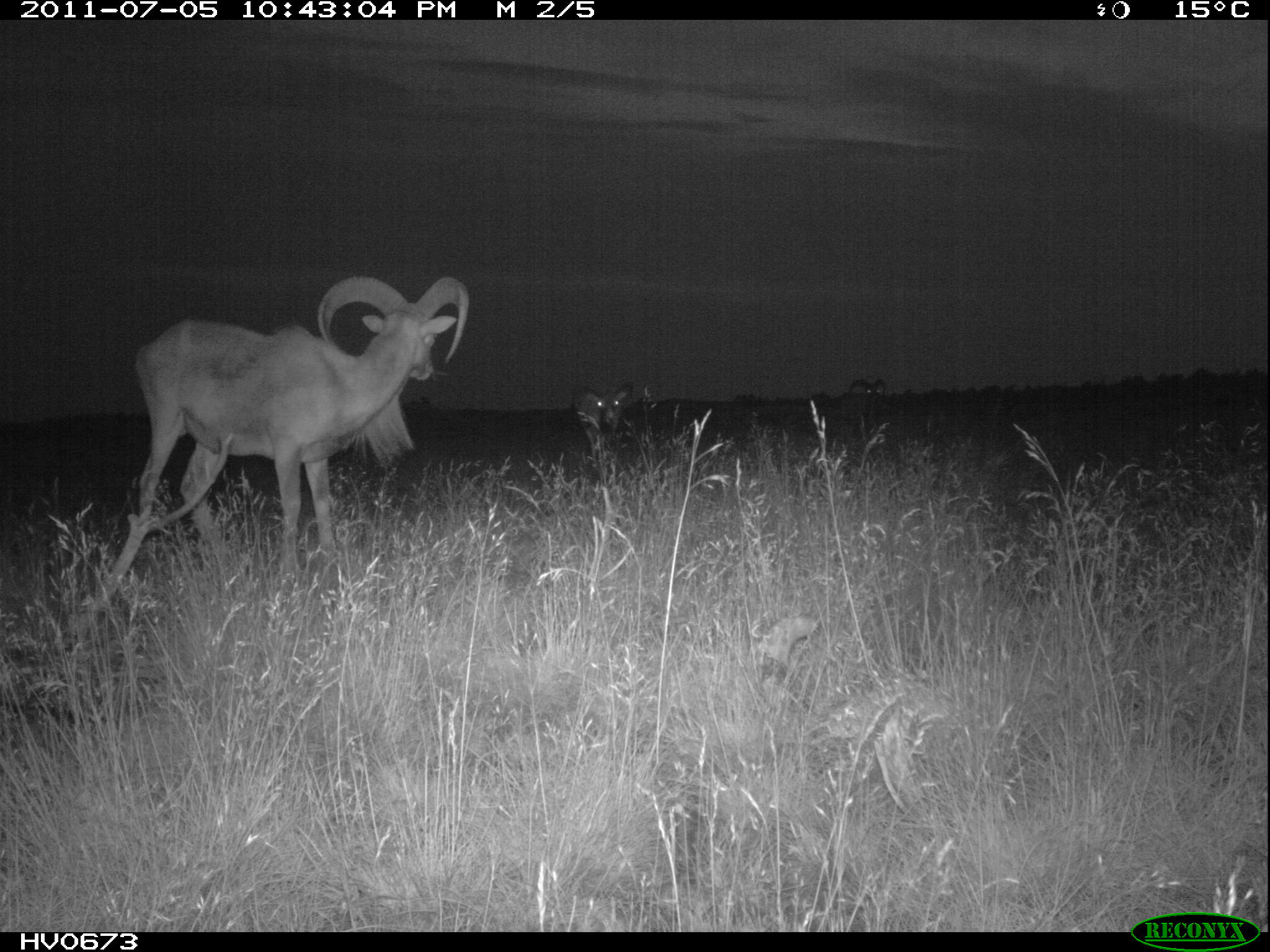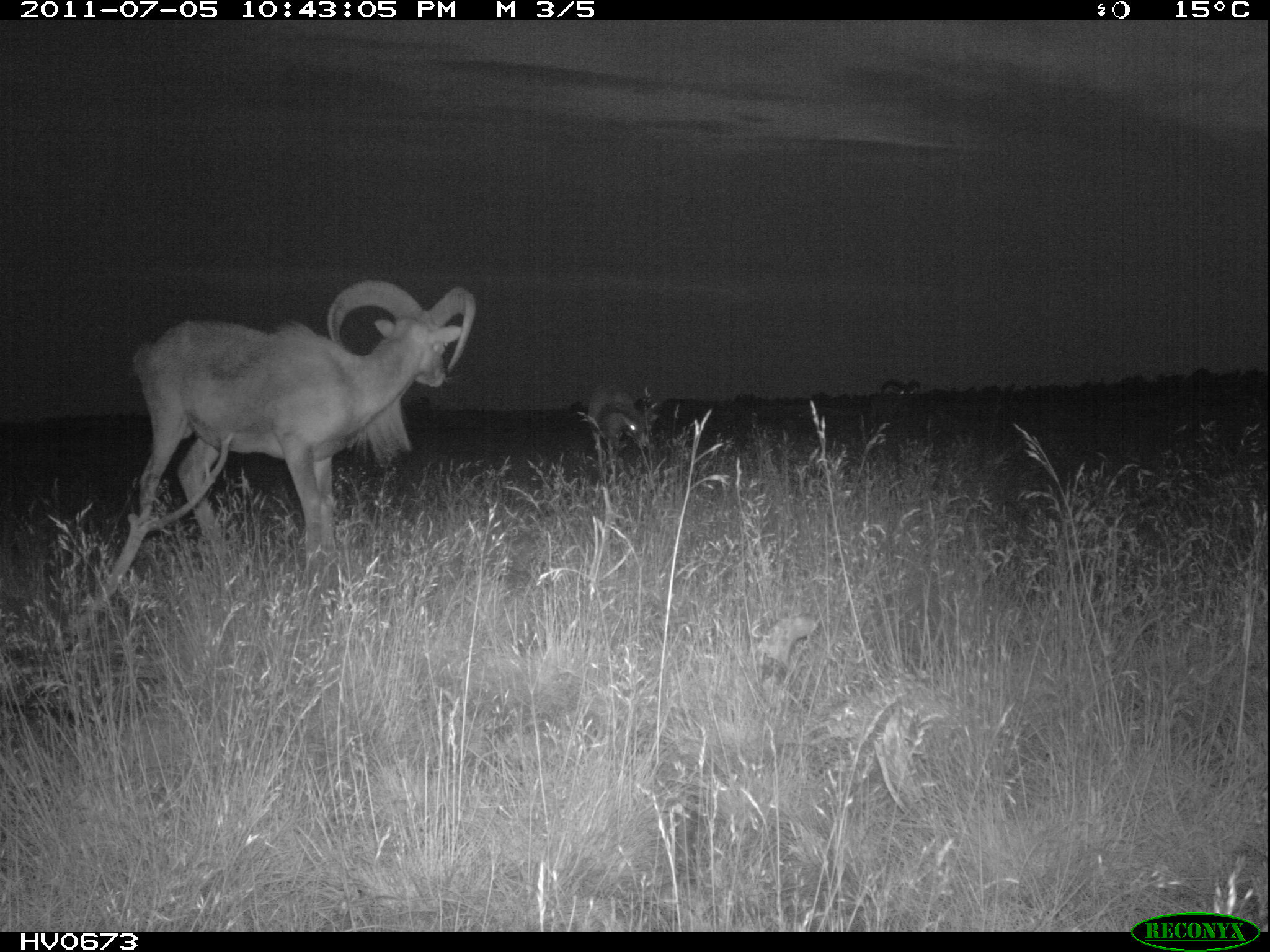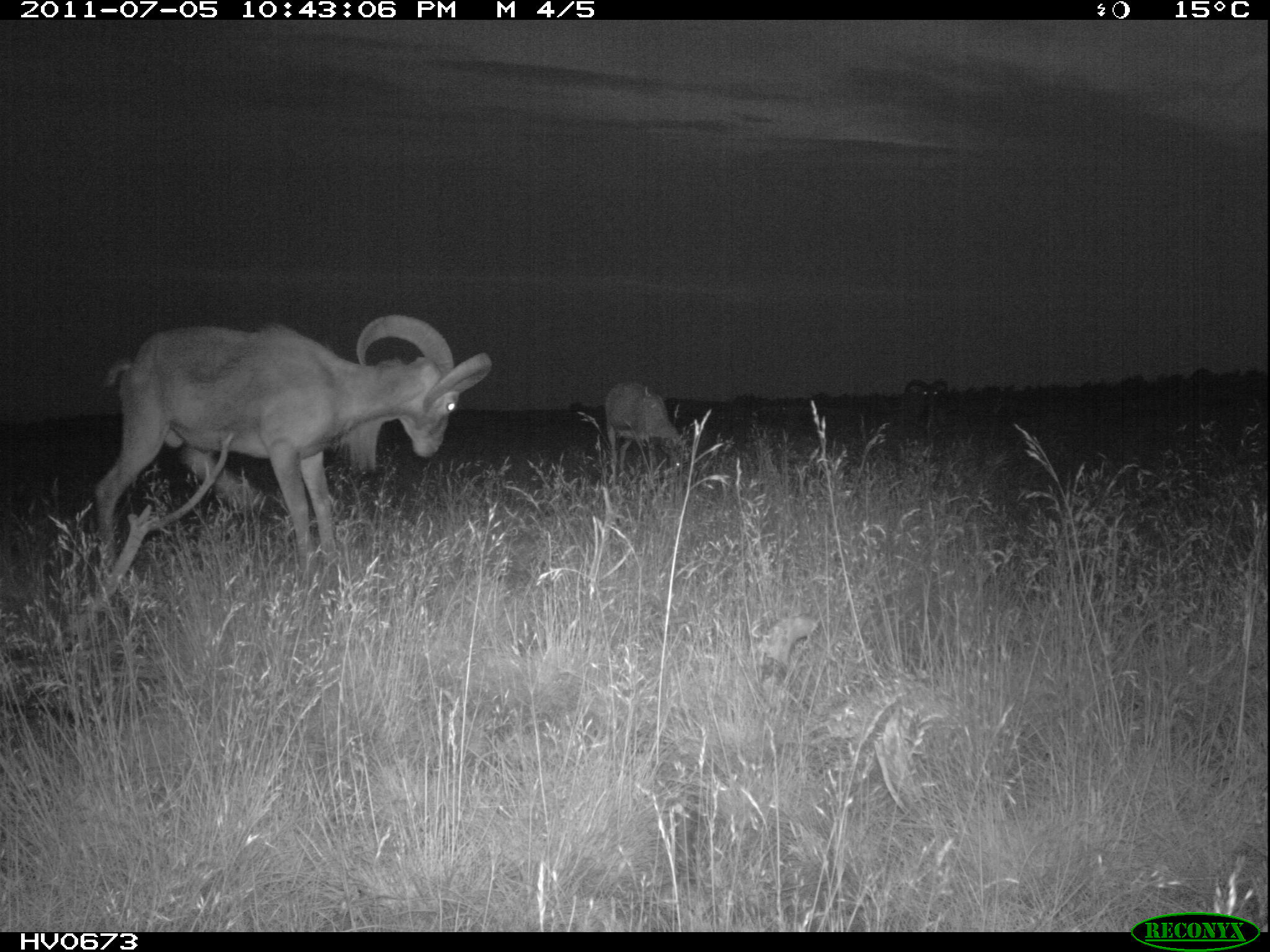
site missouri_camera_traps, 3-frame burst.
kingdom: Animalia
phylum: Chordata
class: Mammalia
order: Artiodactyla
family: Bovidae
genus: Ovis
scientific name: Ovis ammon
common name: mouflon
Mouflon (Ovis ammon). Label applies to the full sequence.